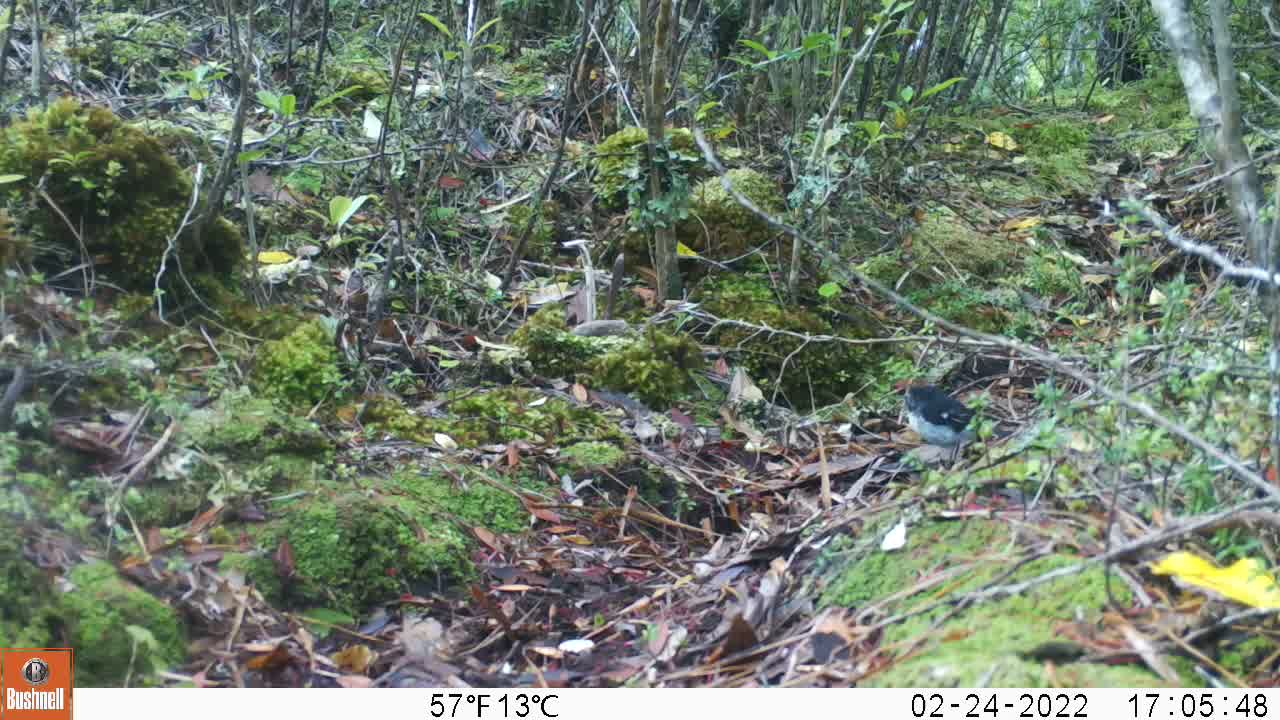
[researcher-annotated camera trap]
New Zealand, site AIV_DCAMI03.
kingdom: Animalia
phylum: Chordata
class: Aves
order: Passeriformes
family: Petroicidae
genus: Petroica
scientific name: Petroica macrocephala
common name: tomtit